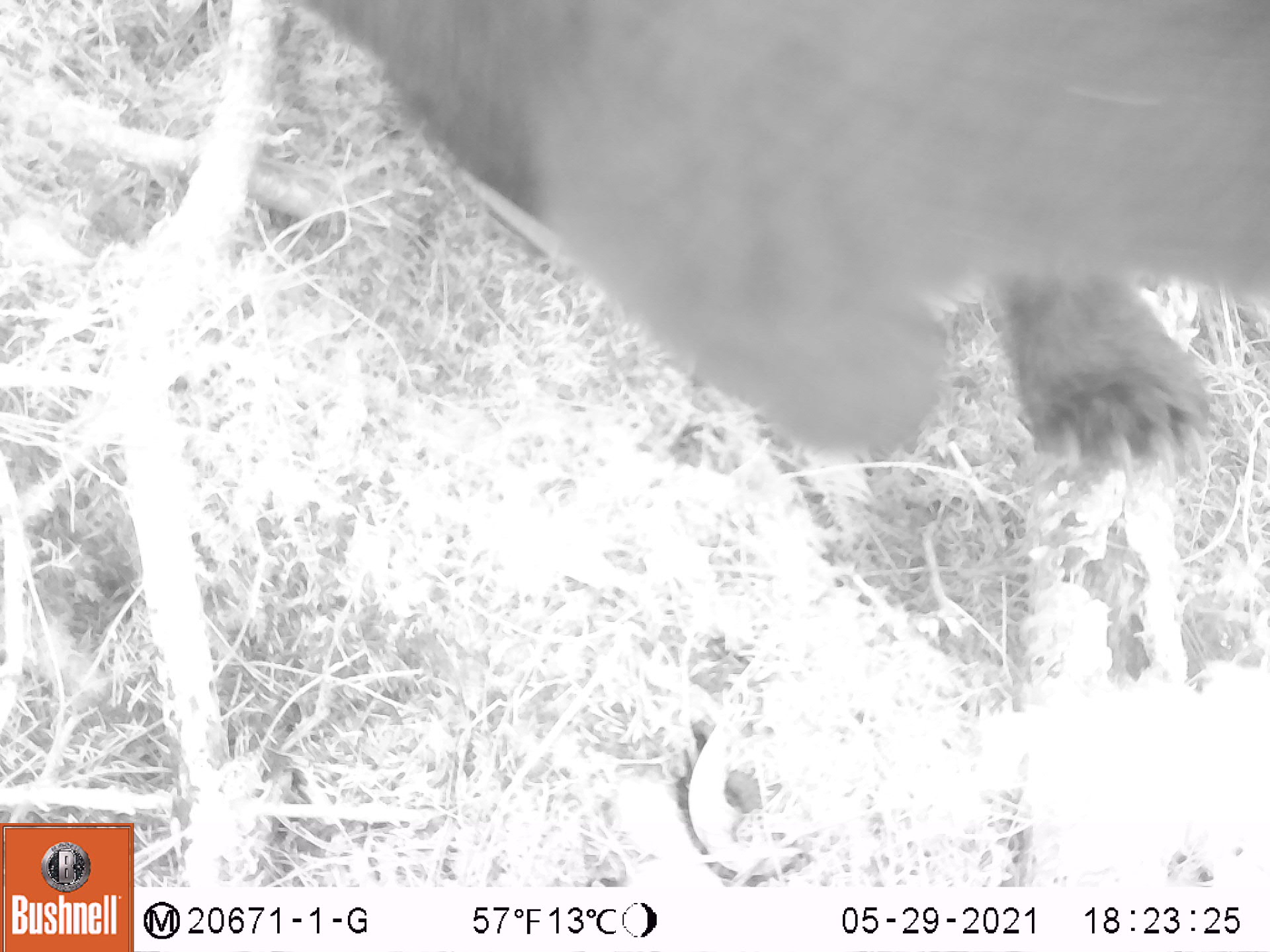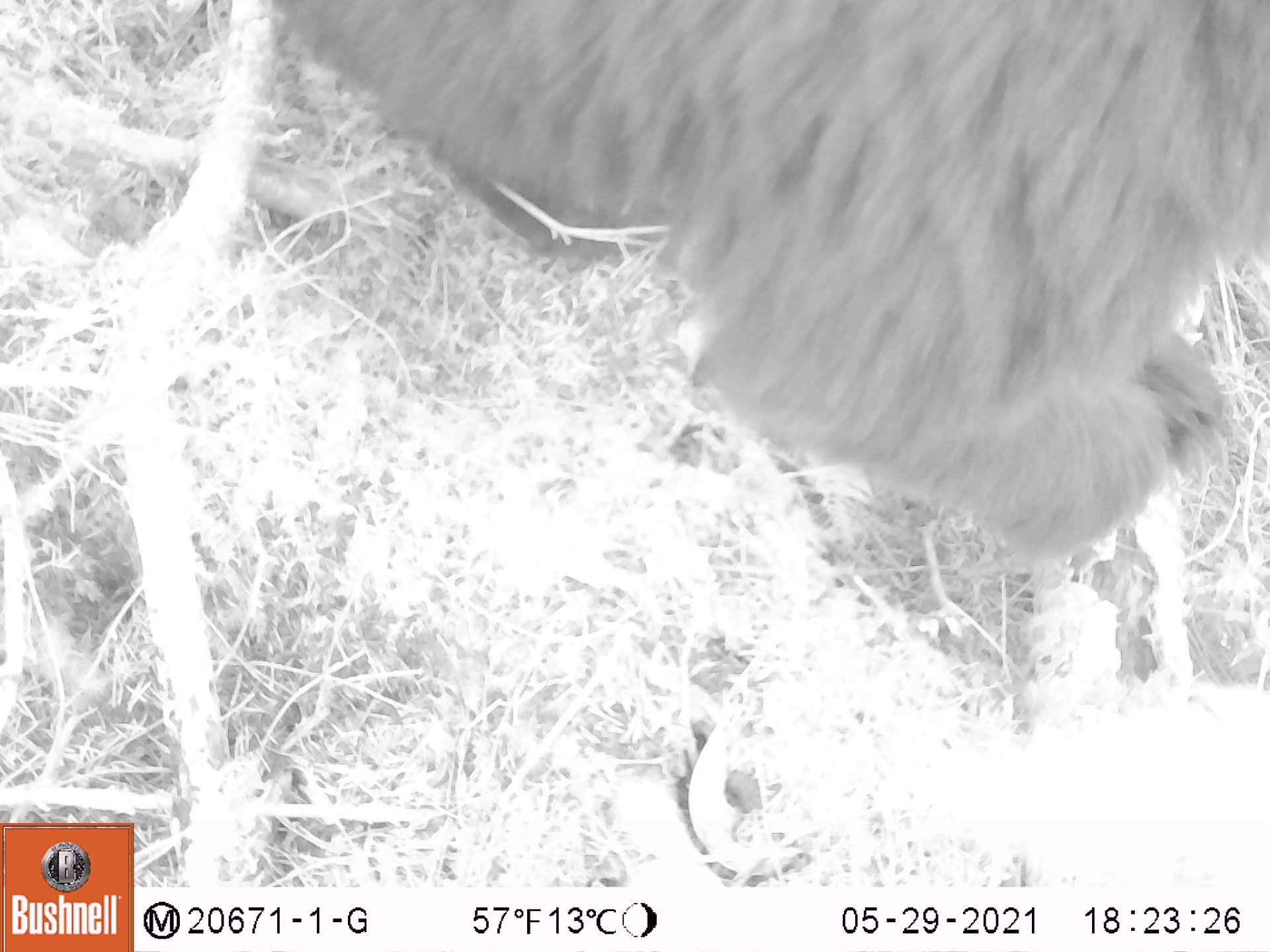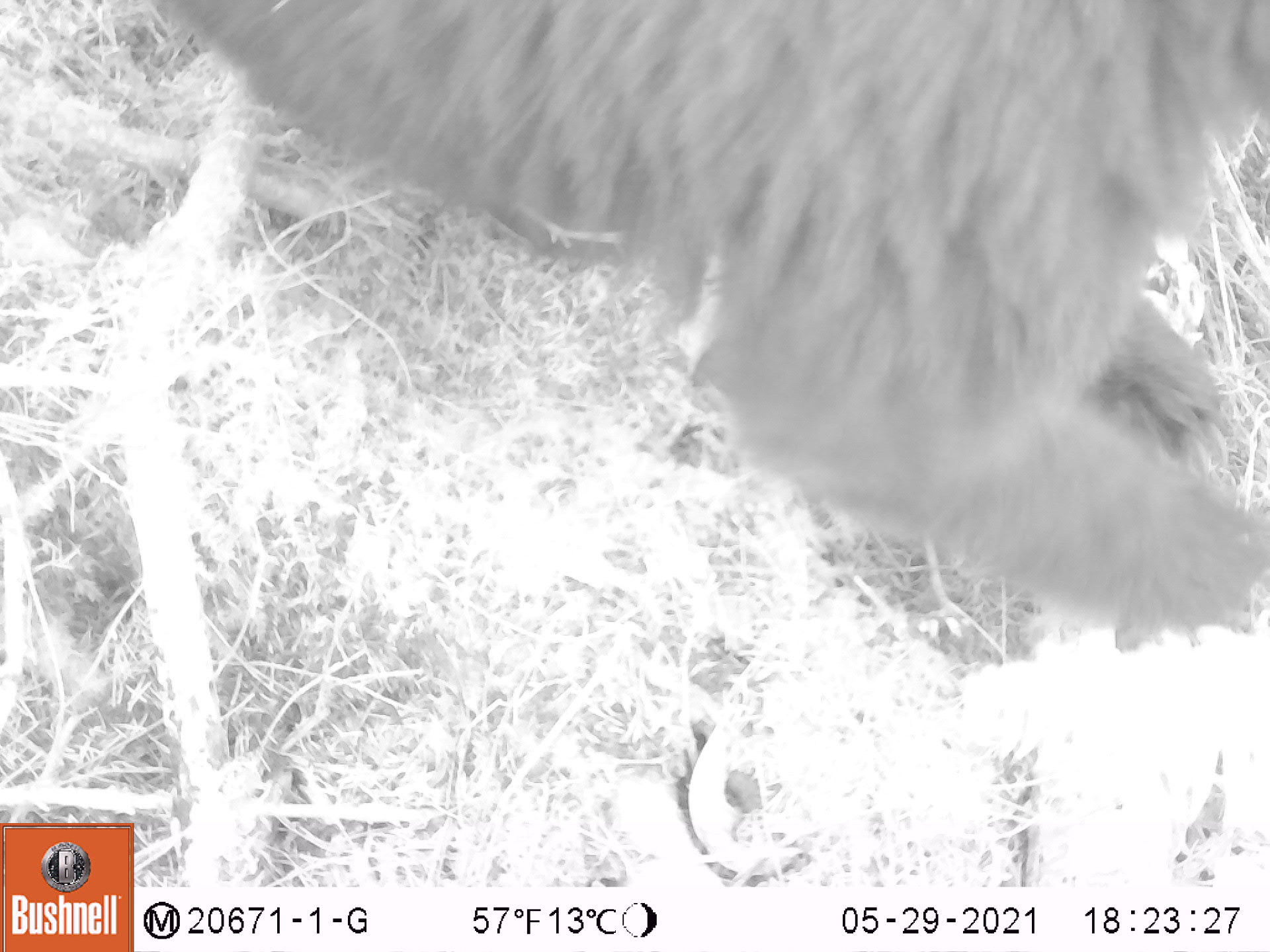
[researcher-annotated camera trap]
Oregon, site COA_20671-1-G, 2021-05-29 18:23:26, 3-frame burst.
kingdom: Animalia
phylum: Chordata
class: Mammalia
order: Carnivora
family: Ursidae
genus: Ursus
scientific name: Ursus americanus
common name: american black bear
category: black bear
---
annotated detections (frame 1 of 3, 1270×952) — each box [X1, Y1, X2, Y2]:
black bear: [278, 0, 1269, 509]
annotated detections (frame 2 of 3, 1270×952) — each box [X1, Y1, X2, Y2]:
black bear: [264, 0, 1269, 591]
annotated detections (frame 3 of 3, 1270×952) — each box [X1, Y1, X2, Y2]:
black bear: [129, 0, 1269, 659]